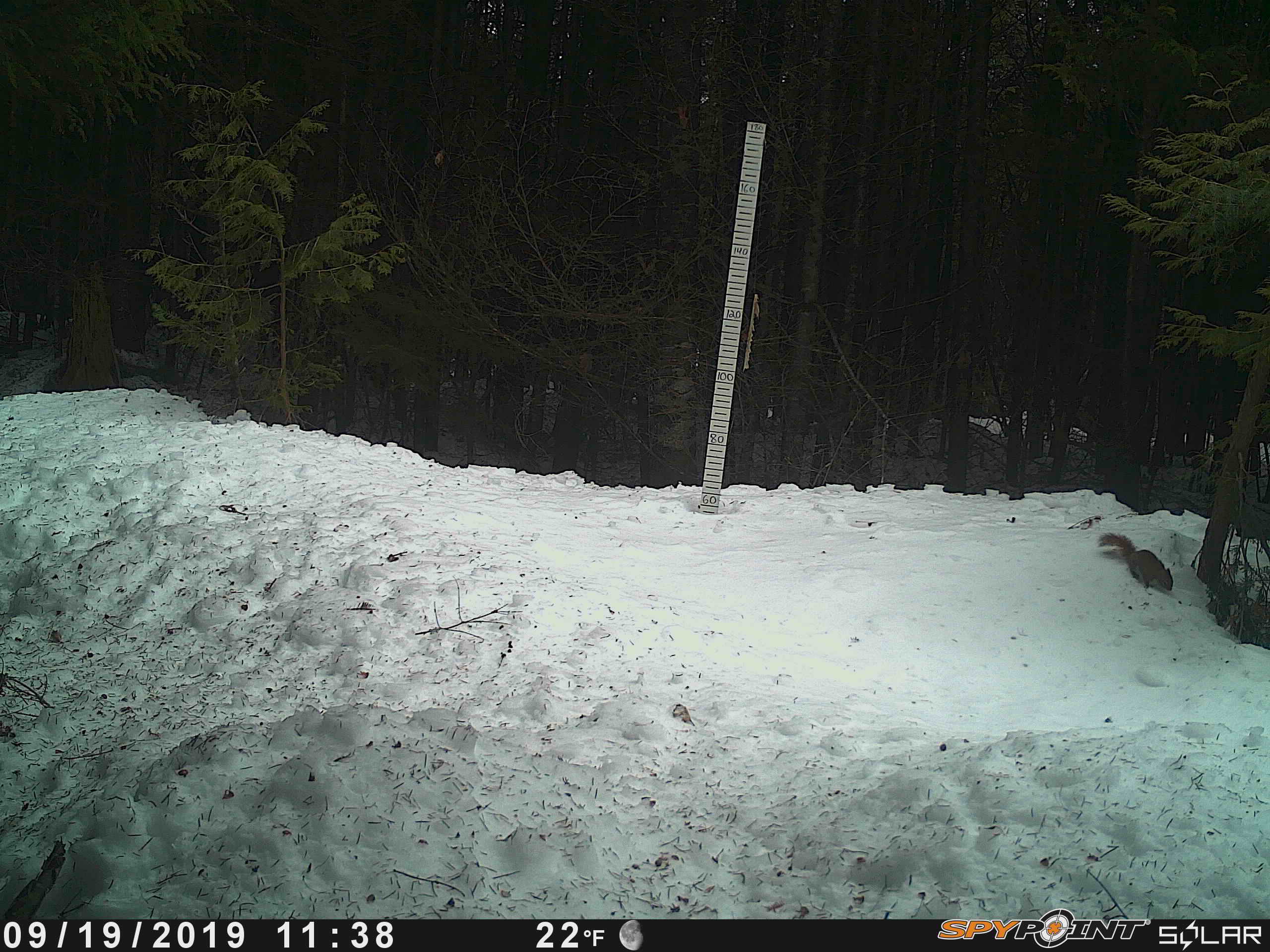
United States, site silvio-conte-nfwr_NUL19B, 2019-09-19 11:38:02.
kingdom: Animalia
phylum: Chordata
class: Mammalia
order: Rodentia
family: Sciuridae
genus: Tamiasciurus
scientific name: Tamiasciurus hudsonicus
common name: red squirrel